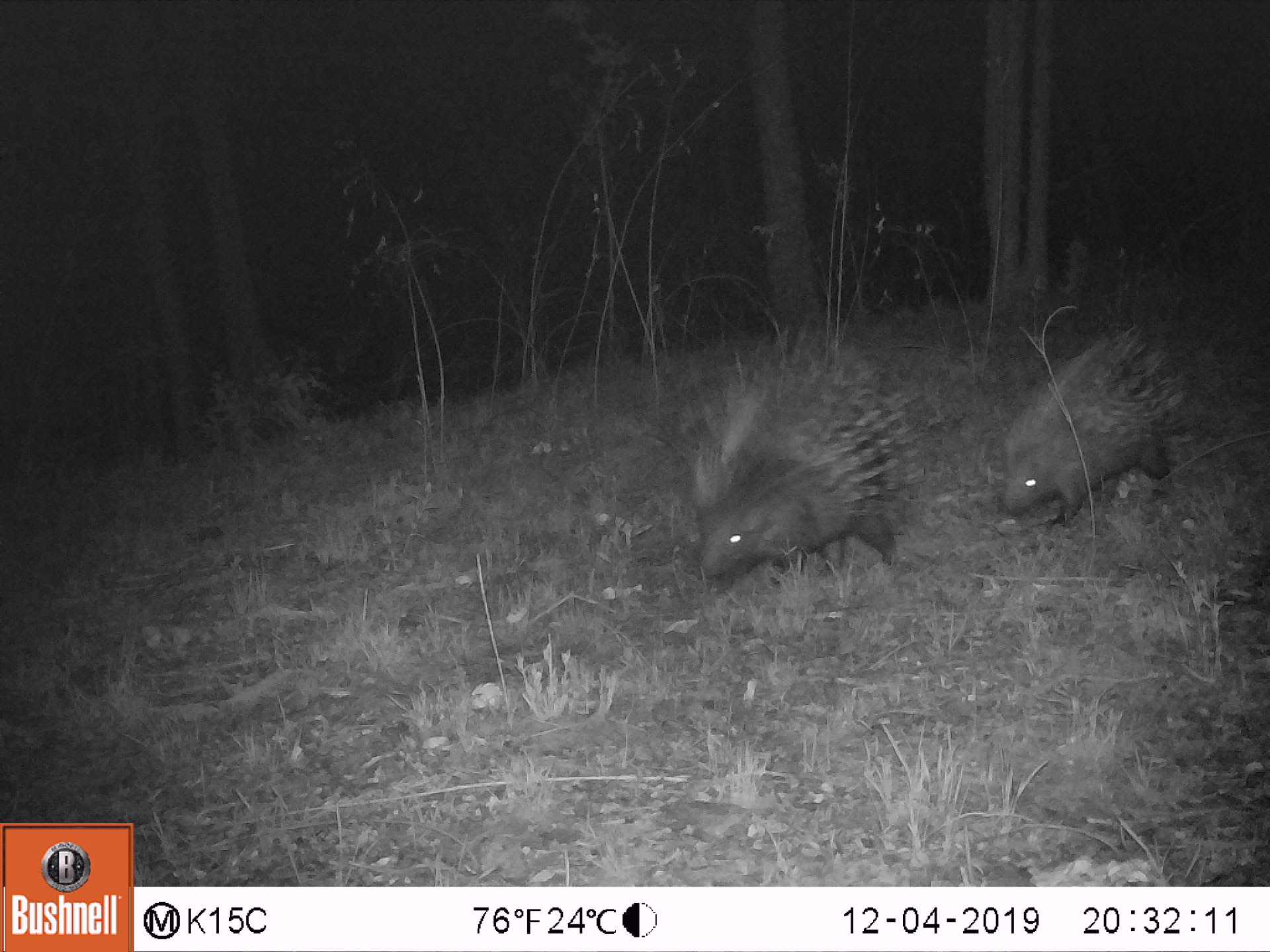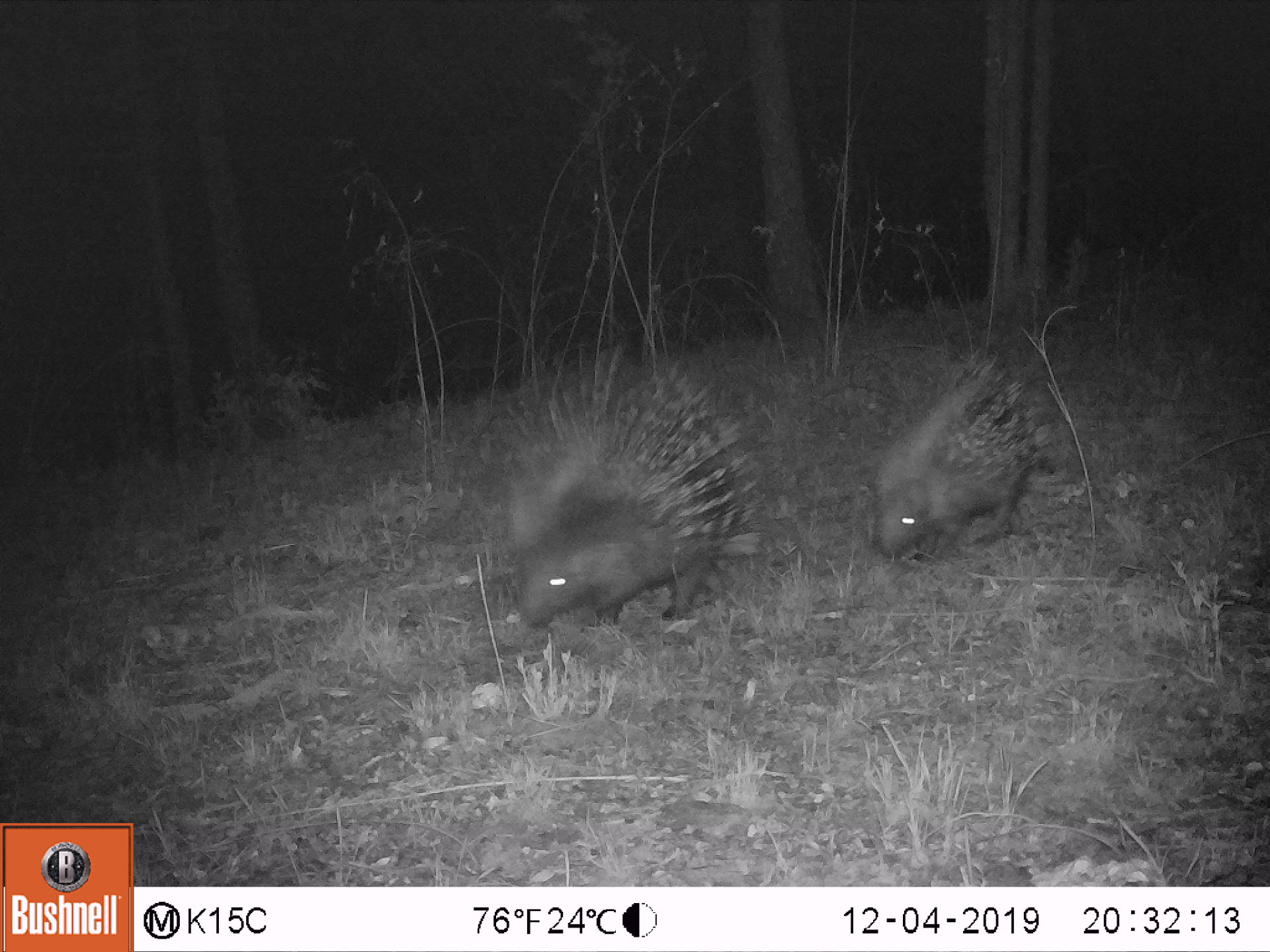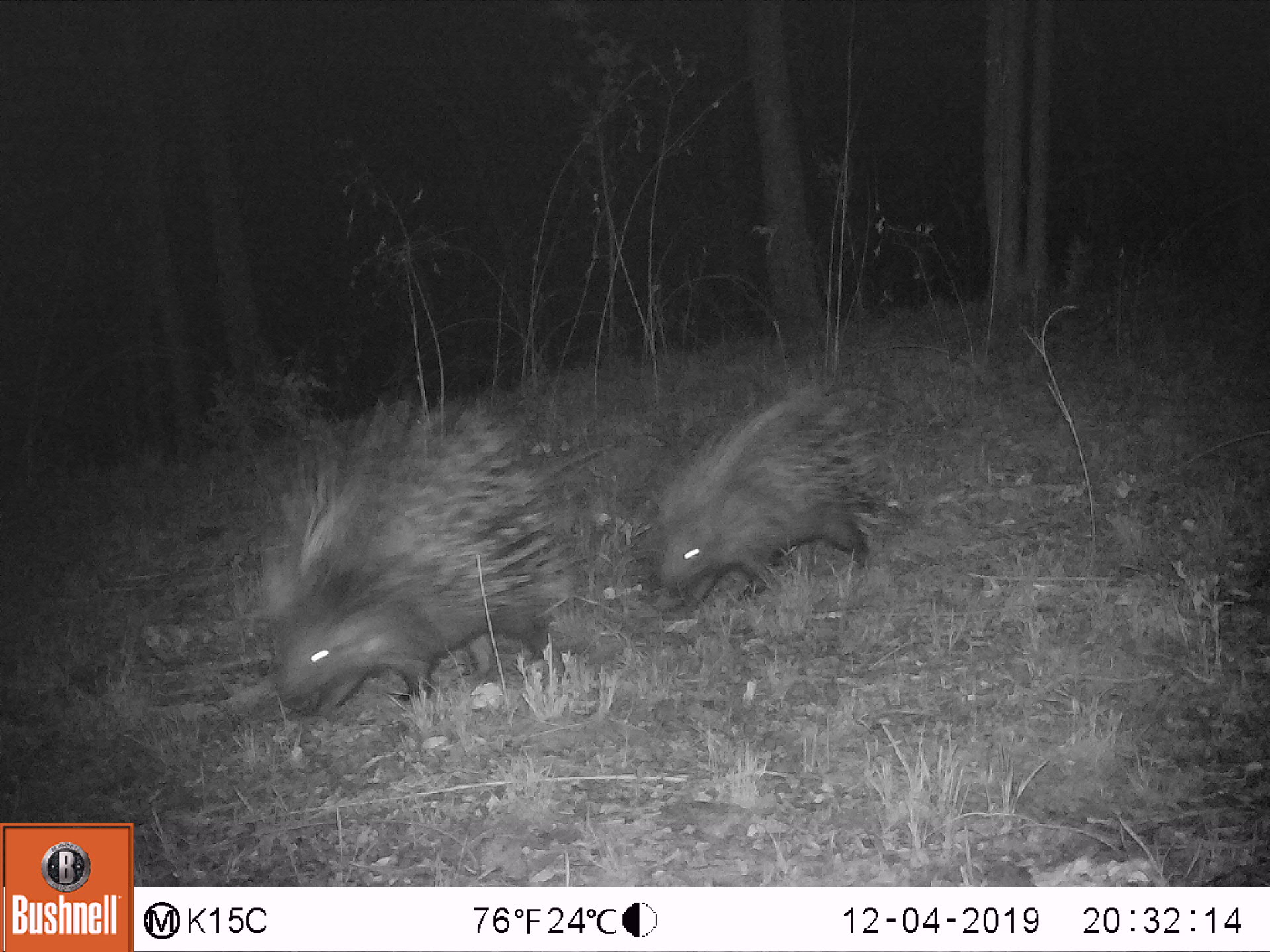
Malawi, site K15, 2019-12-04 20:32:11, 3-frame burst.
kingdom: Animalia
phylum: Chordata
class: Mammalia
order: Rodentia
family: Hystricidae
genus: Hystrix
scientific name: Hystrix africaeaustralis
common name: cape porcupine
Cape porcupine (Hystrix africaeaustralis), count 2.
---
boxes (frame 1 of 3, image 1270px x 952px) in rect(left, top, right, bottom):
cape porcupine: rect(683, 311, 931, 589); rect(993, 315, 1190, 532)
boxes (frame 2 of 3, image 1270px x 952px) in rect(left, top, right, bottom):
cape porcupine: rect(506, 340, 757, 631); rect(865, 353, 1061, 564)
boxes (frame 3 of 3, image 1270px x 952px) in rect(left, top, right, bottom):
cape porcupine: rect(258, 387, 575, 724); rect(639, 367, 905, 616)